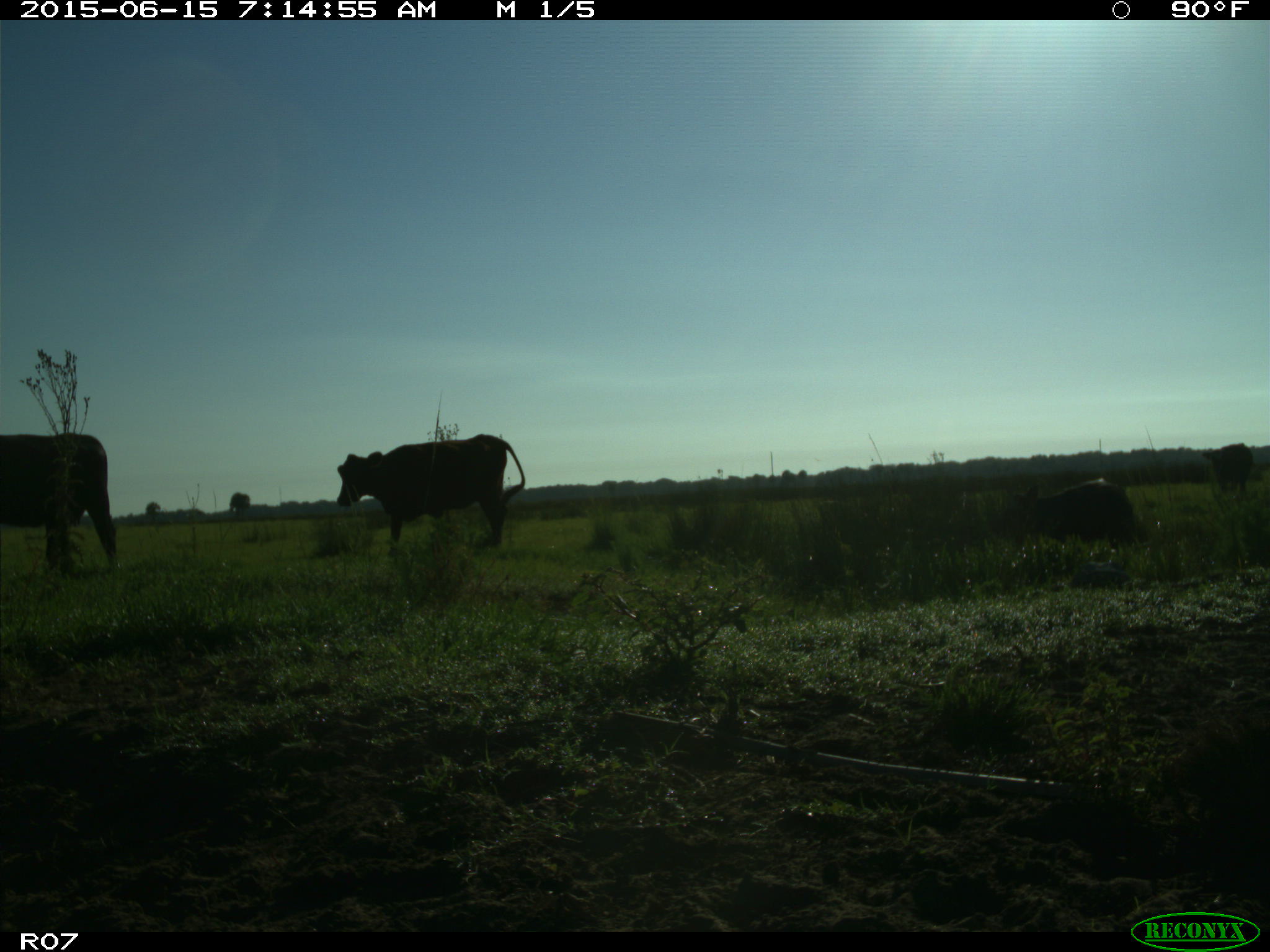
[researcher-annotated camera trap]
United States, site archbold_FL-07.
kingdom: Animalia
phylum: Chordata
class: Mammalia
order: Artiodactyla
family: Bovidae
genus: Bos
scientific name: Bos taurus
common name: domestic cow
Bos taurus (domestic cow).